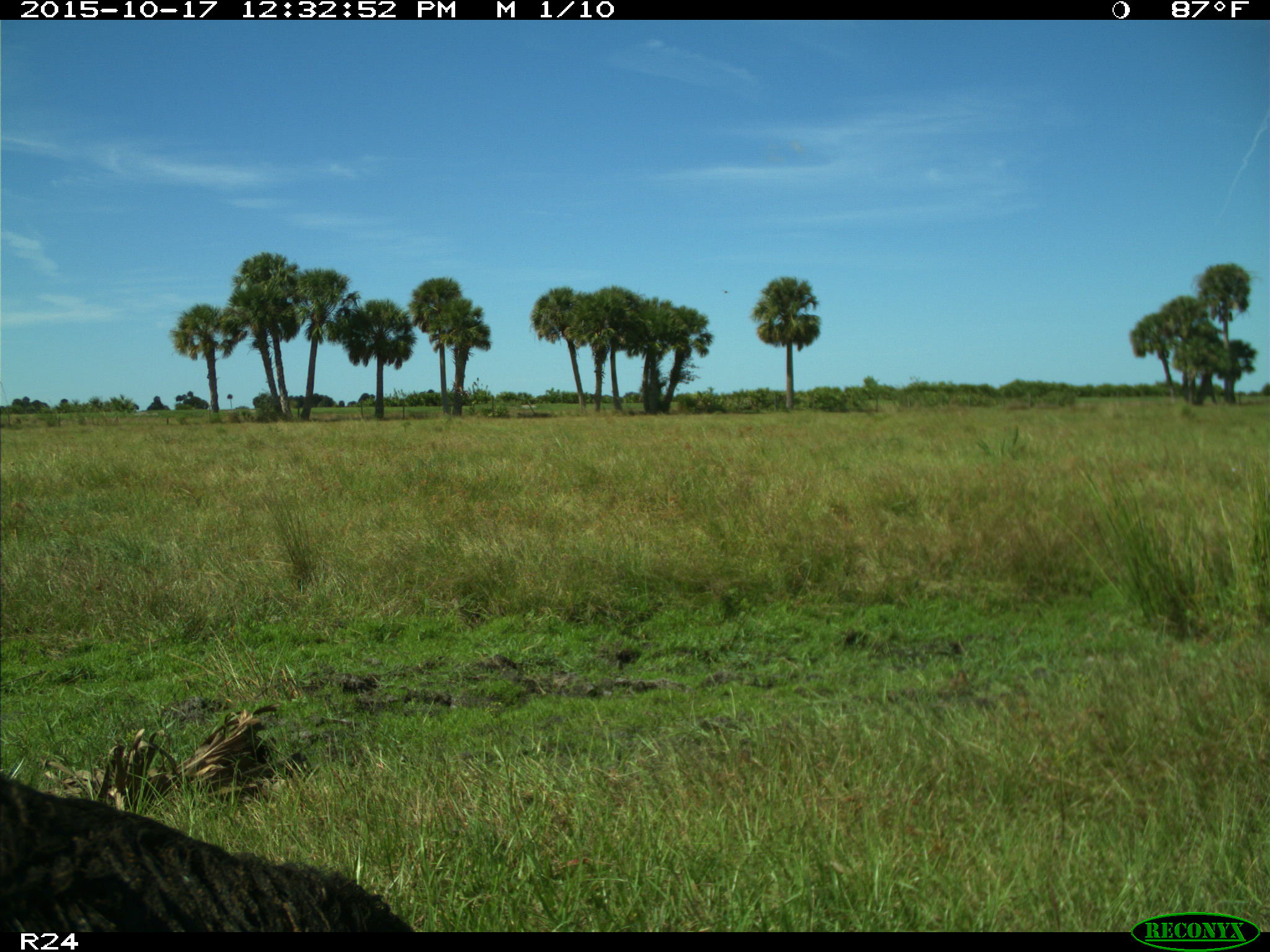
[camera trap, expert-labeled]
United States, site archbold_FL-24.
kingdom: Animalia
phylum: Chordata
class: Mammalia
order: Artiodactyla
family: Suidae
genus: Sus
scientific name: Sus scrofa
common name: wild boar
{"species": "Sus scrofa (wild boar)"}